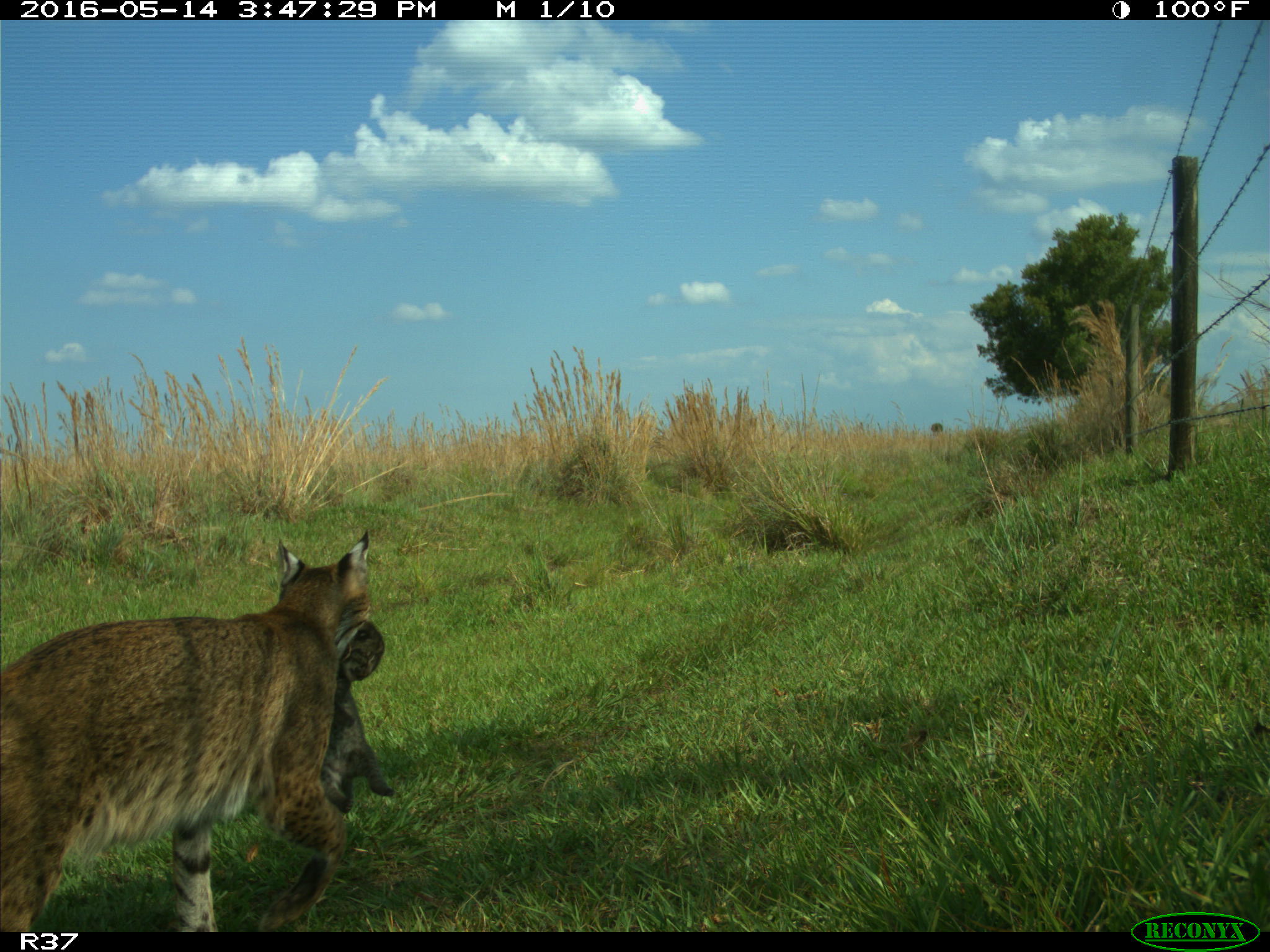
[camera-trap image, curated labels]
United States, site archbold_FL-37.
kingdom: Animalia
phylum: Chordata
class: Mammalia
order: Carnivora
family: Felidae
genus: Lynx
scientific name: Lynx rufus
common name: bobcat